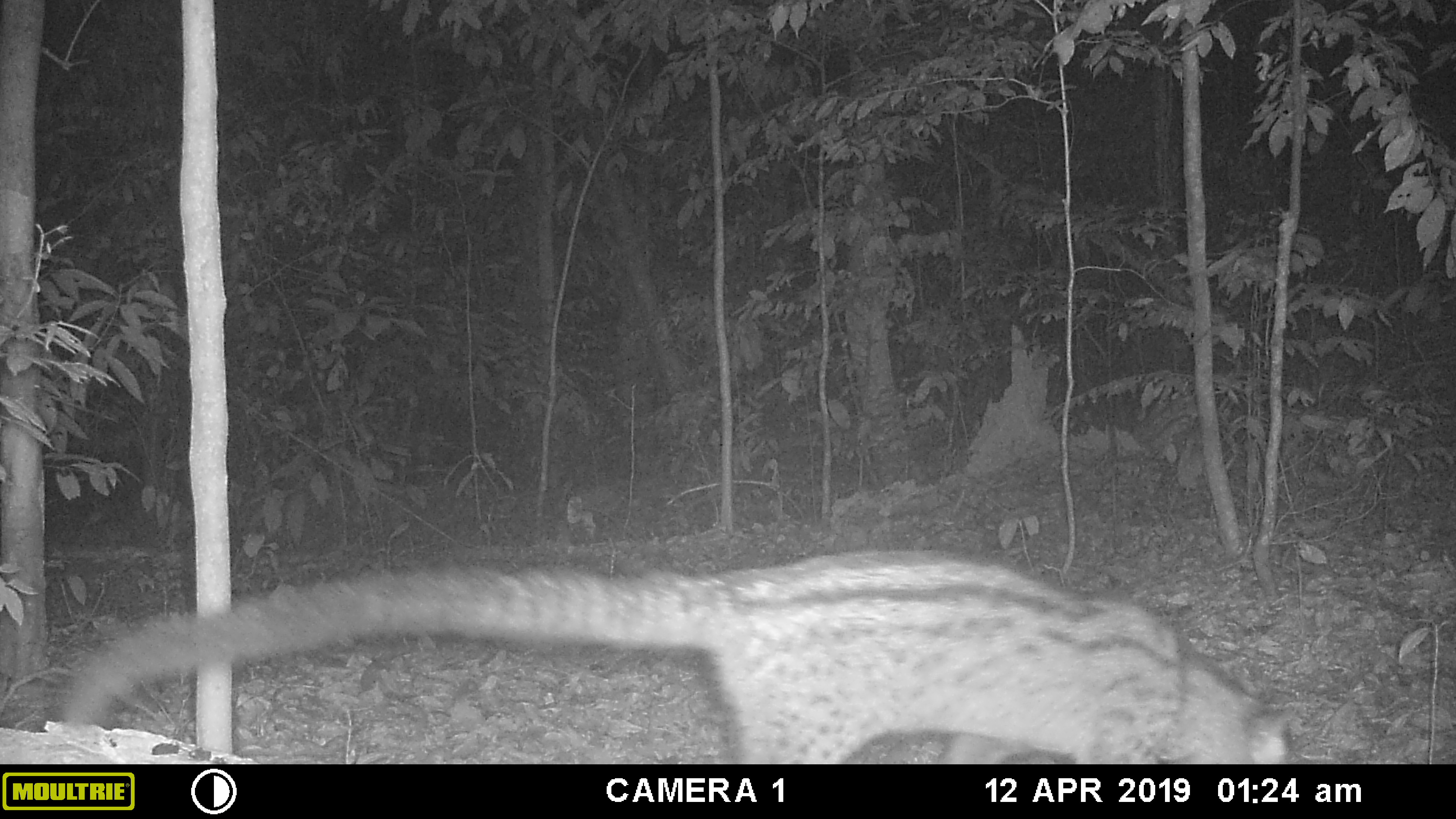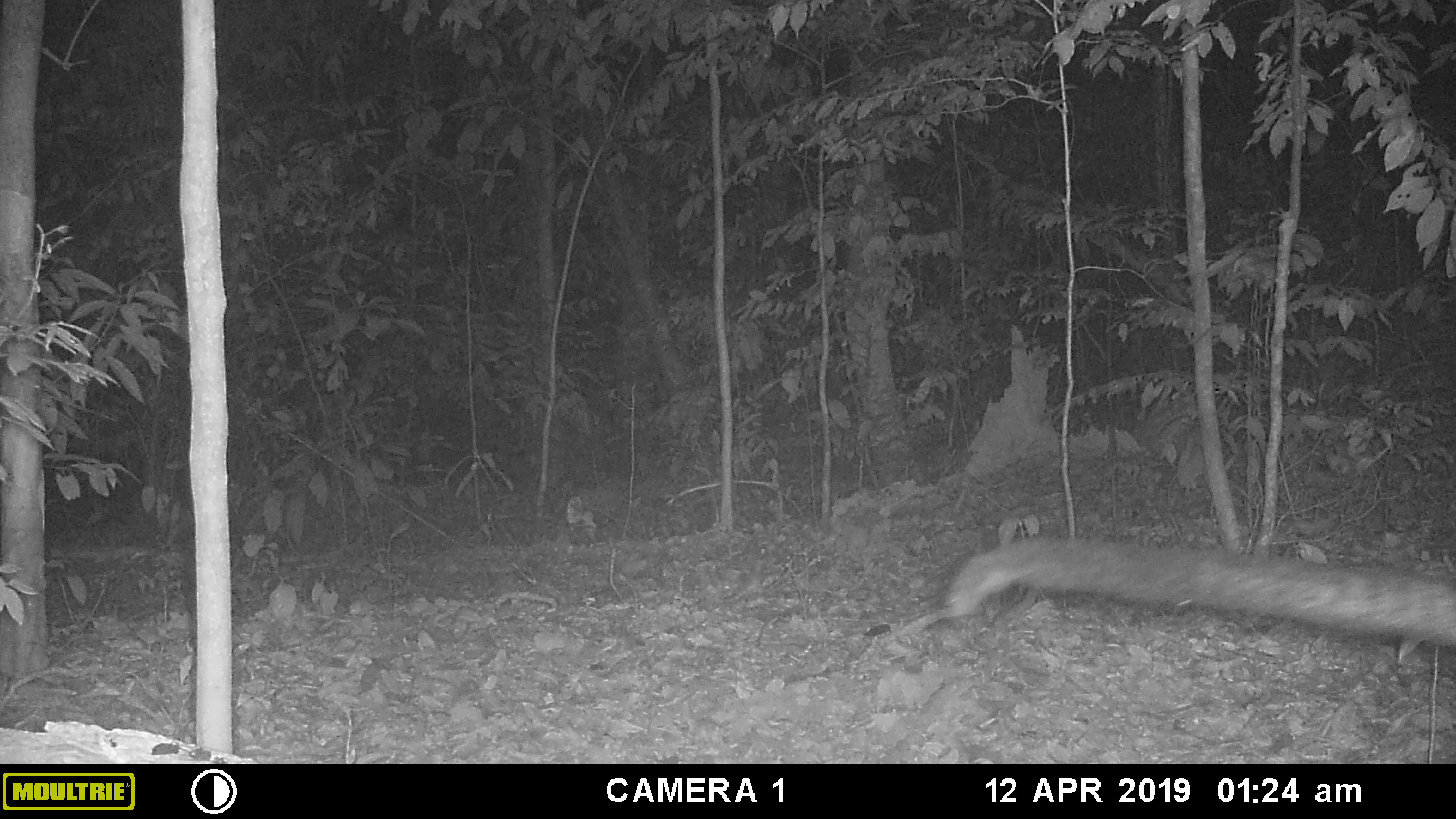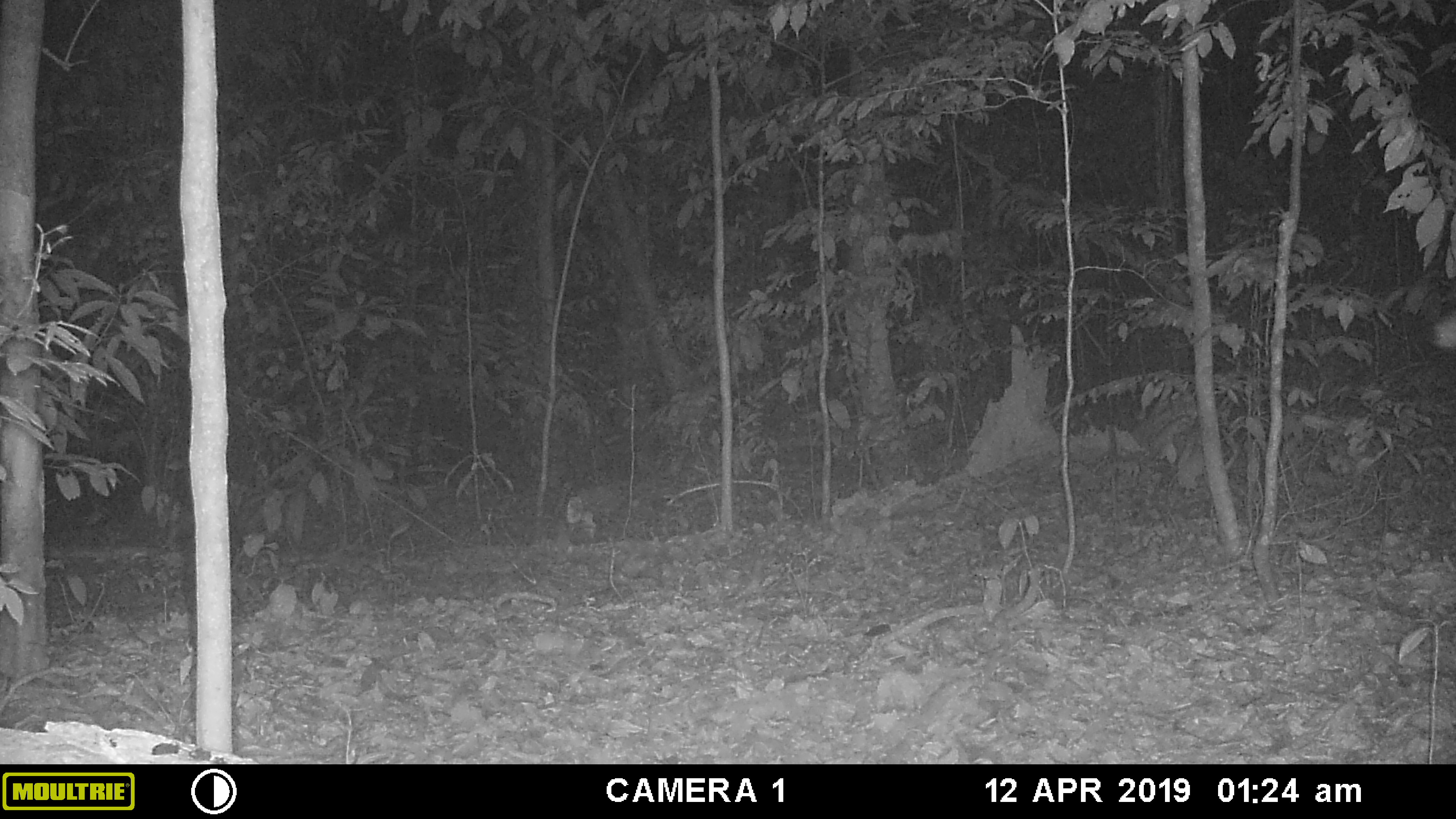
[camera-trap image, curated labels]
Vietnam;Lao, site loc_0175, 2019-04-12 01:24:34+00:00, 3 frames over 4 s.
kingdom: Animalia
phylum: Chordata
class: Mammalia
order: Carnivora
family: Viverridae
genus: Paradoxurus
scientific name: Paradoxurus hermaphroditus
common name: common palm civet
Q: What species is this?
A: Common palm civet (Paradoxurus hermaphroditus).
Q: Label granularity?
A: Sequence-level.